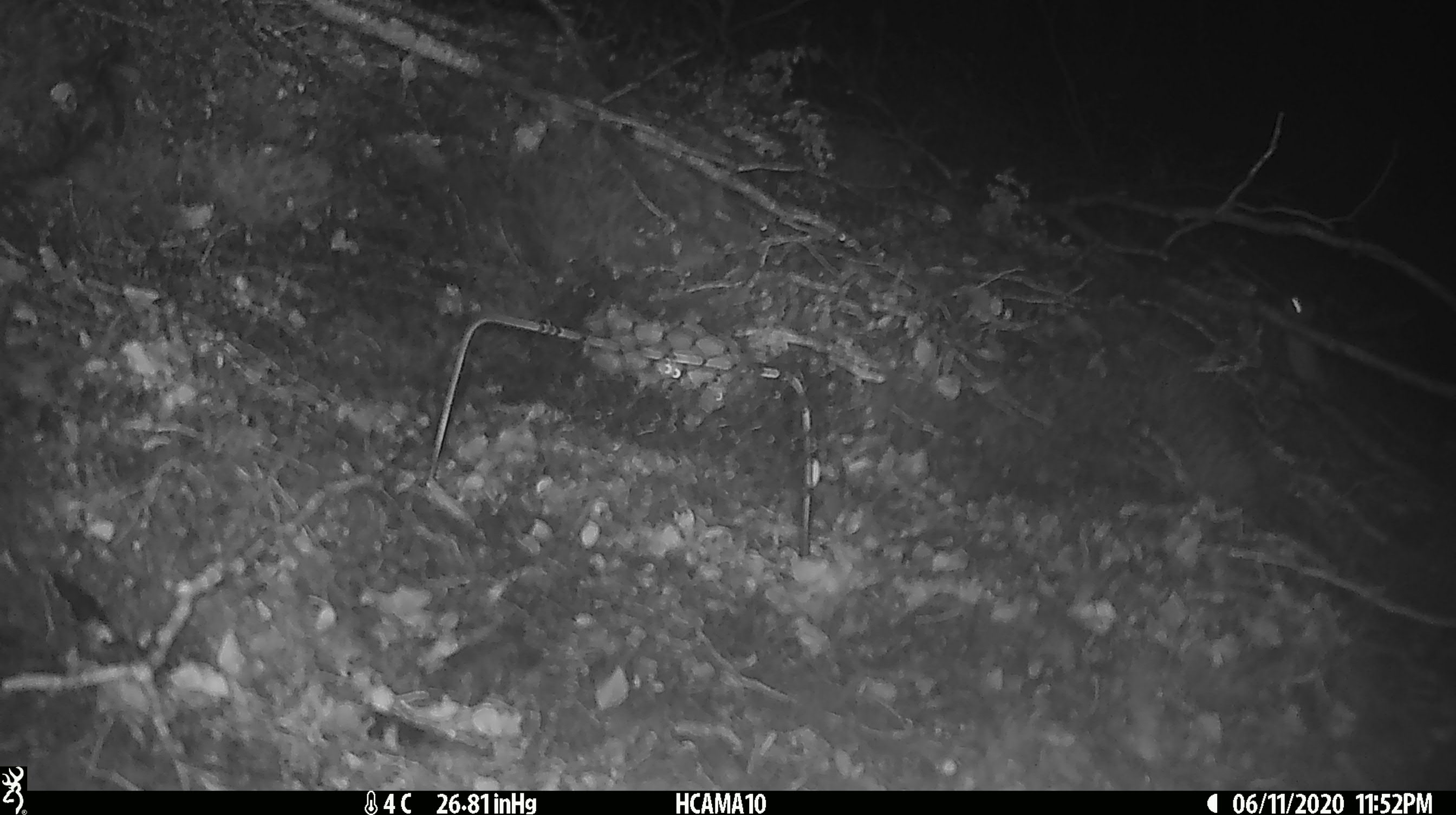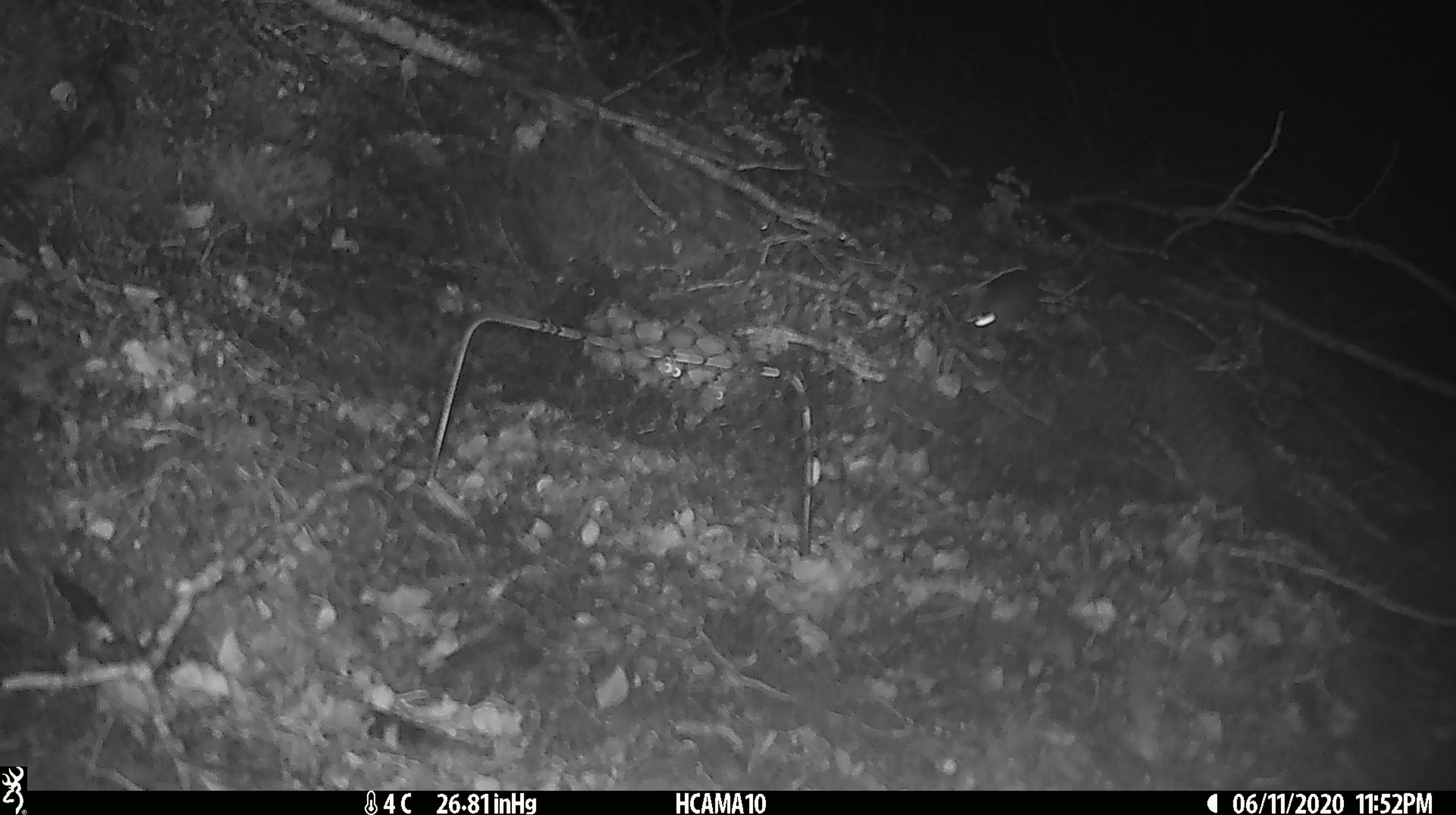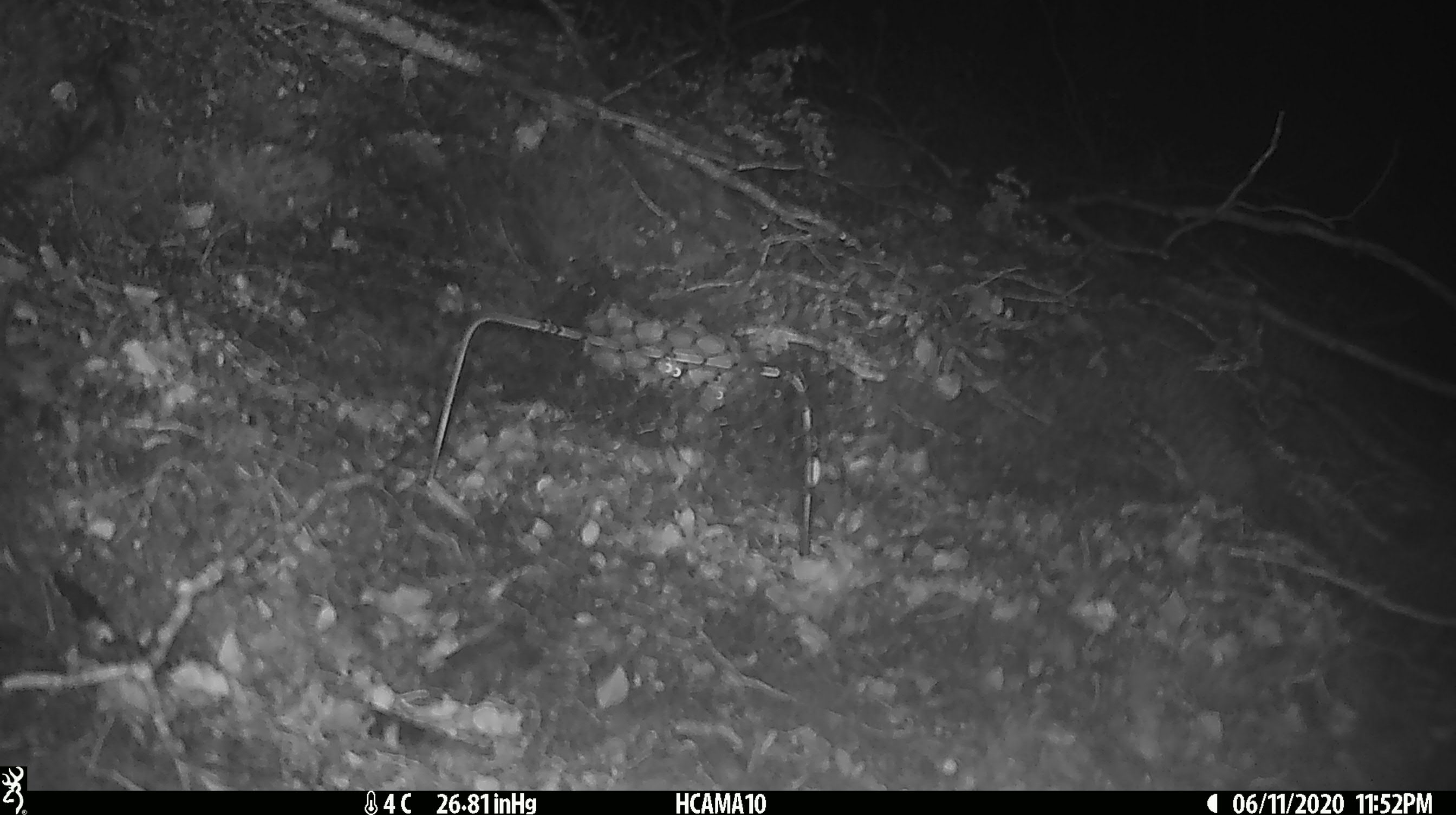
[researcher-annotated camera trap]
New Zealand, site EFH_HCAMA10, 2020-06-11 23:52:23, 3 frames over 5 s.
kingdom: Animalia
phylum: Chordata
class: Mammalia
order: Rodentia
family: Muridae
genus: Mus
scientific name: Mus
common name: mouse